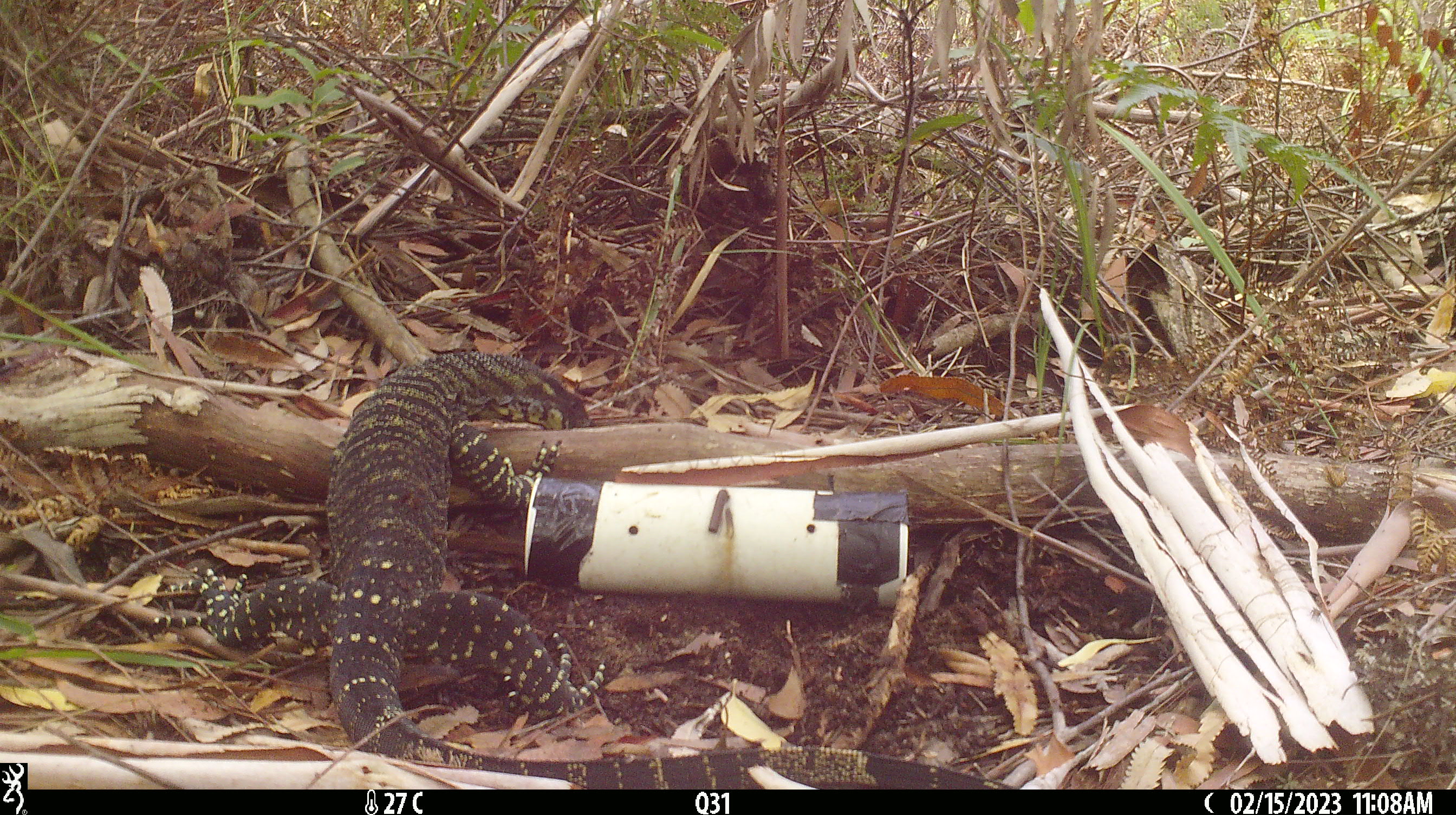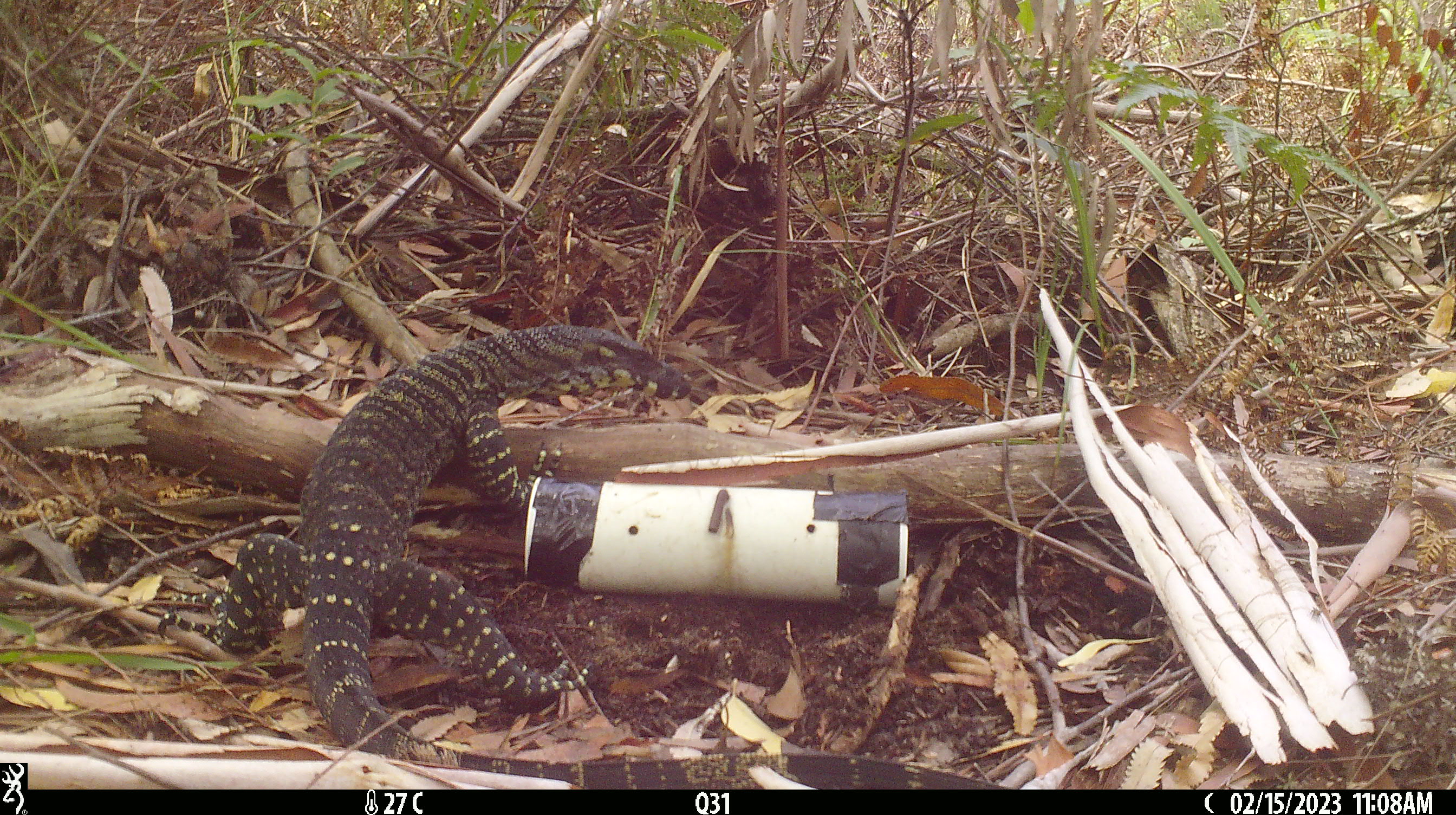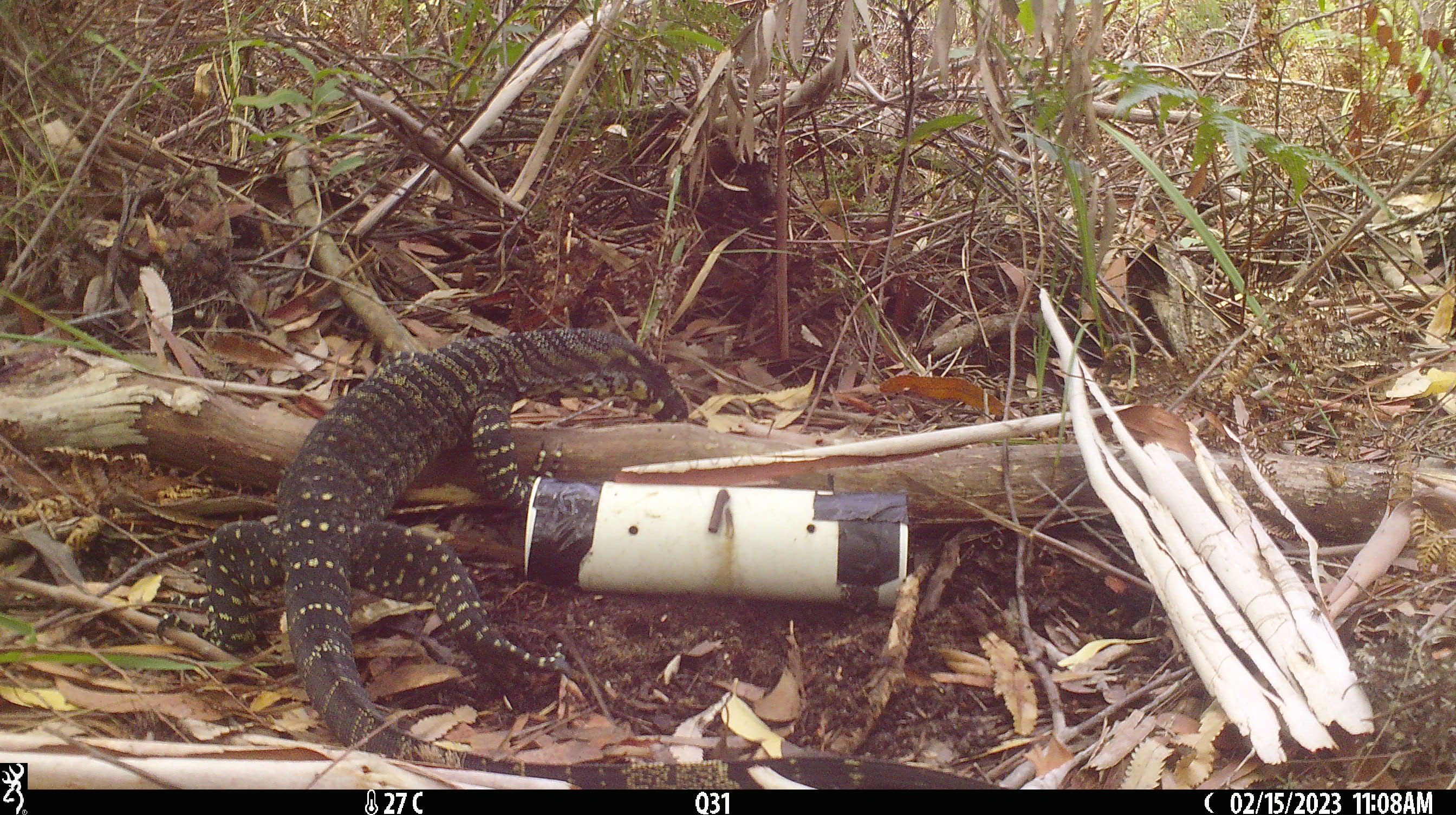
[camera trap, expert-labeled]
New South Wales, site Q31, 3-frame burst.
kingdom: Animalia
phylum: Chordata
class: Reptilia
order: Squamata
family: Varanidae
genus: Varanus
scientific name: Varanus varius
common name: lace monitor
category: goanna